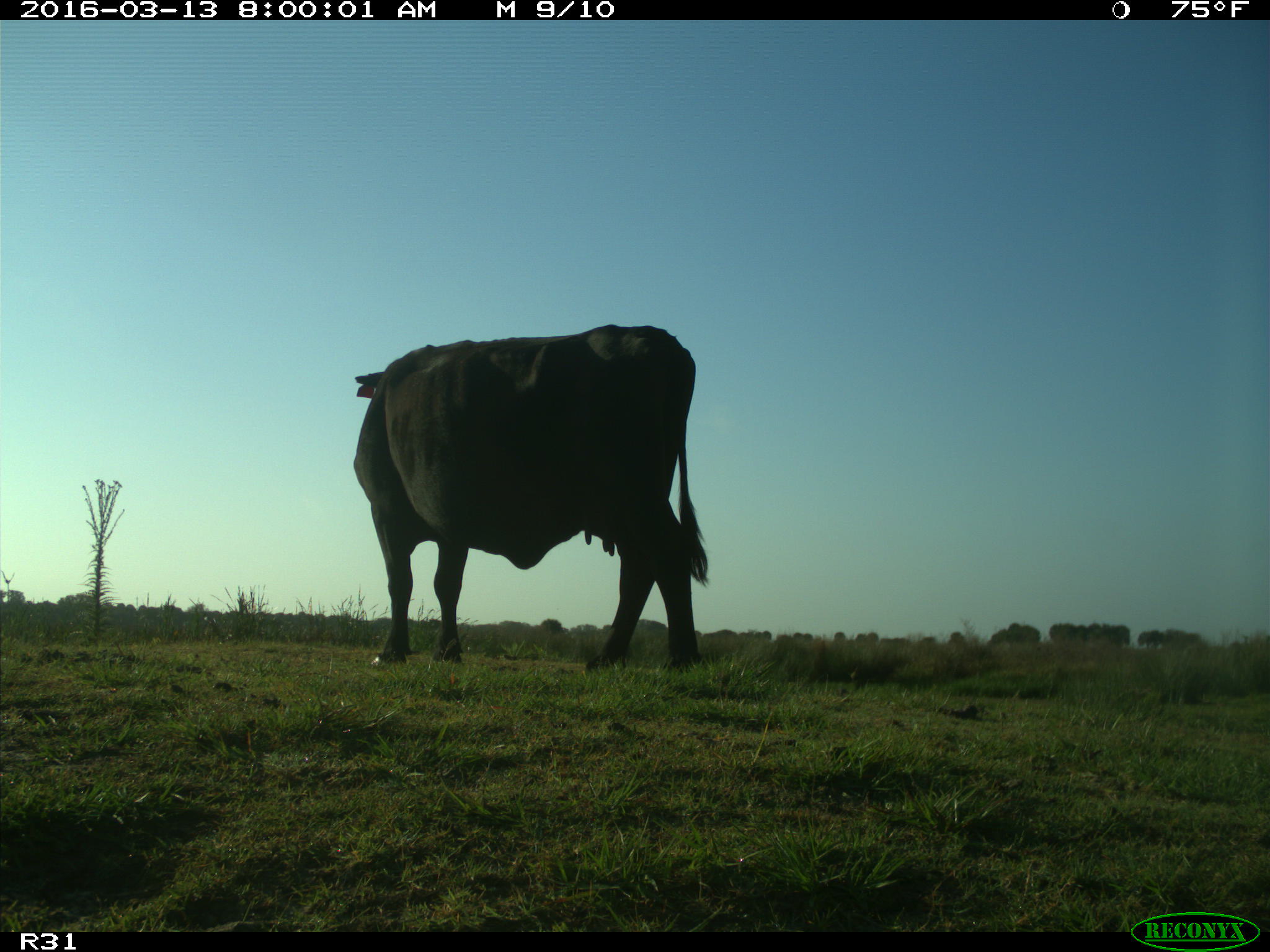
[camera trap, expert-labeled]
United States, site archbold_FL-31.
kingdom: Animalia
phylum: Chordata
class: Mammalia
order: Artiodactyla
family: Bovidae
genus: Bos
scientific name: Bos taurus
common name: domestic cow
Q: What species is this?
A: Bos taurus (domestic cow).